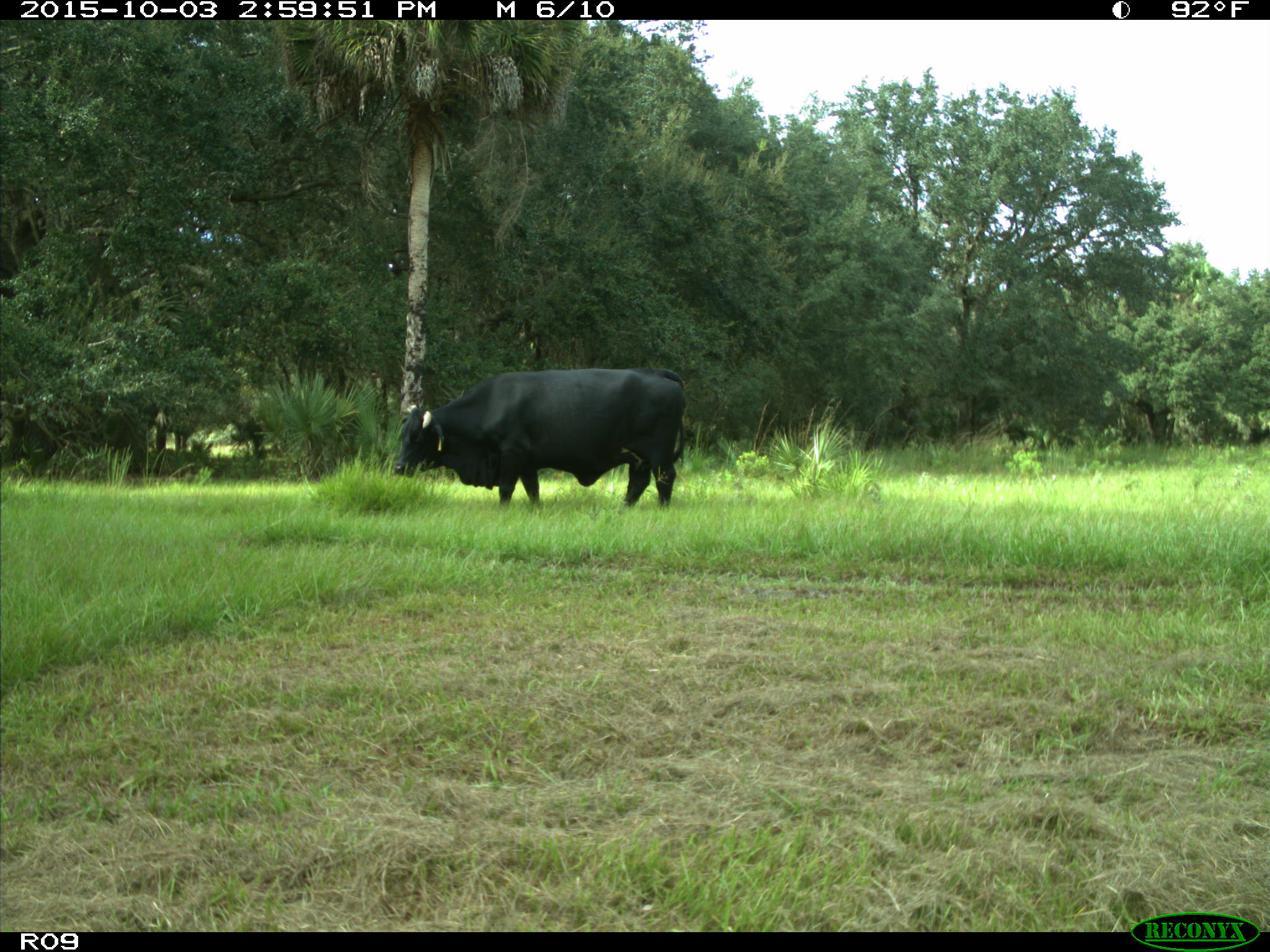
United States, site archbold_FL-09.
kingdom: Animalia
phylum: Chordata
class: Mammalia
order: Artiodactyla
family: Bovidae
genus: Bos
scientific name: Bos taurus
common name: domestic cow